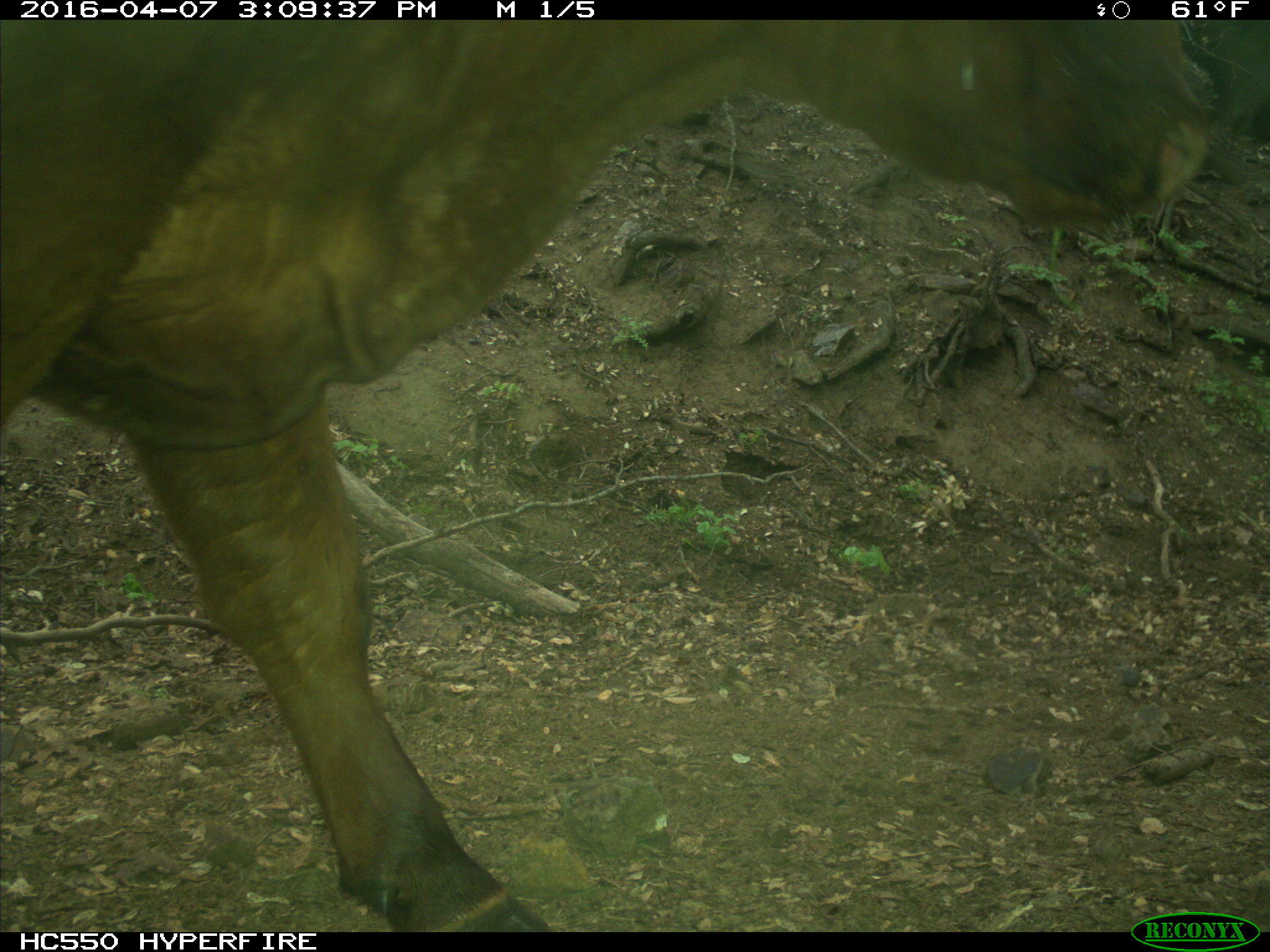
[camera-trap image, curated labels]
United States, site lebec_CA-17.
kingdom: Animalia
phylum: Chordata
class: Mammalia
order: Artiodactyla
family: Bovidae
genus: Bos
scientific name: Bos taurus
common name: domestic cow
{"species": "Bos taurus (domestic cow)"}